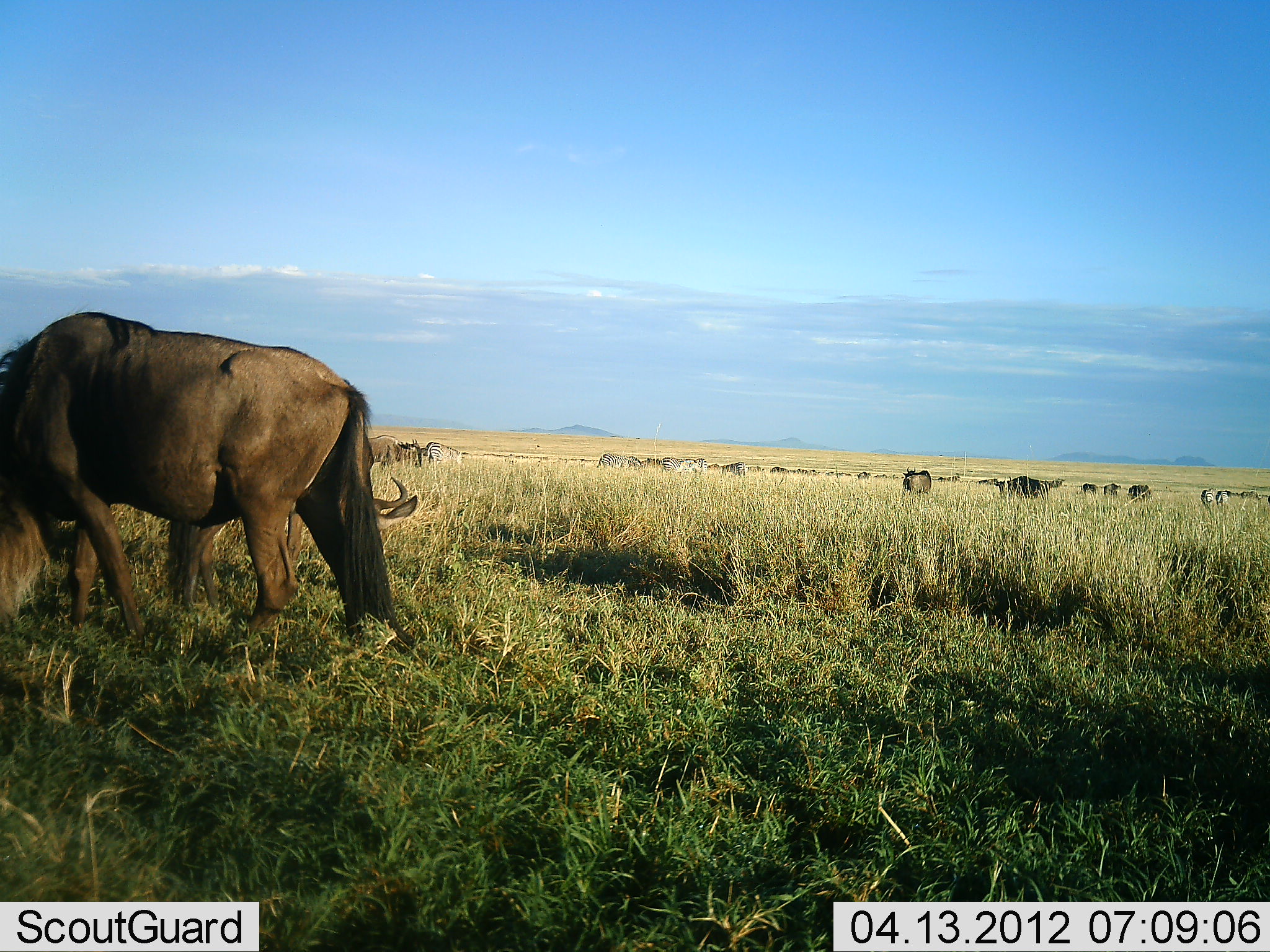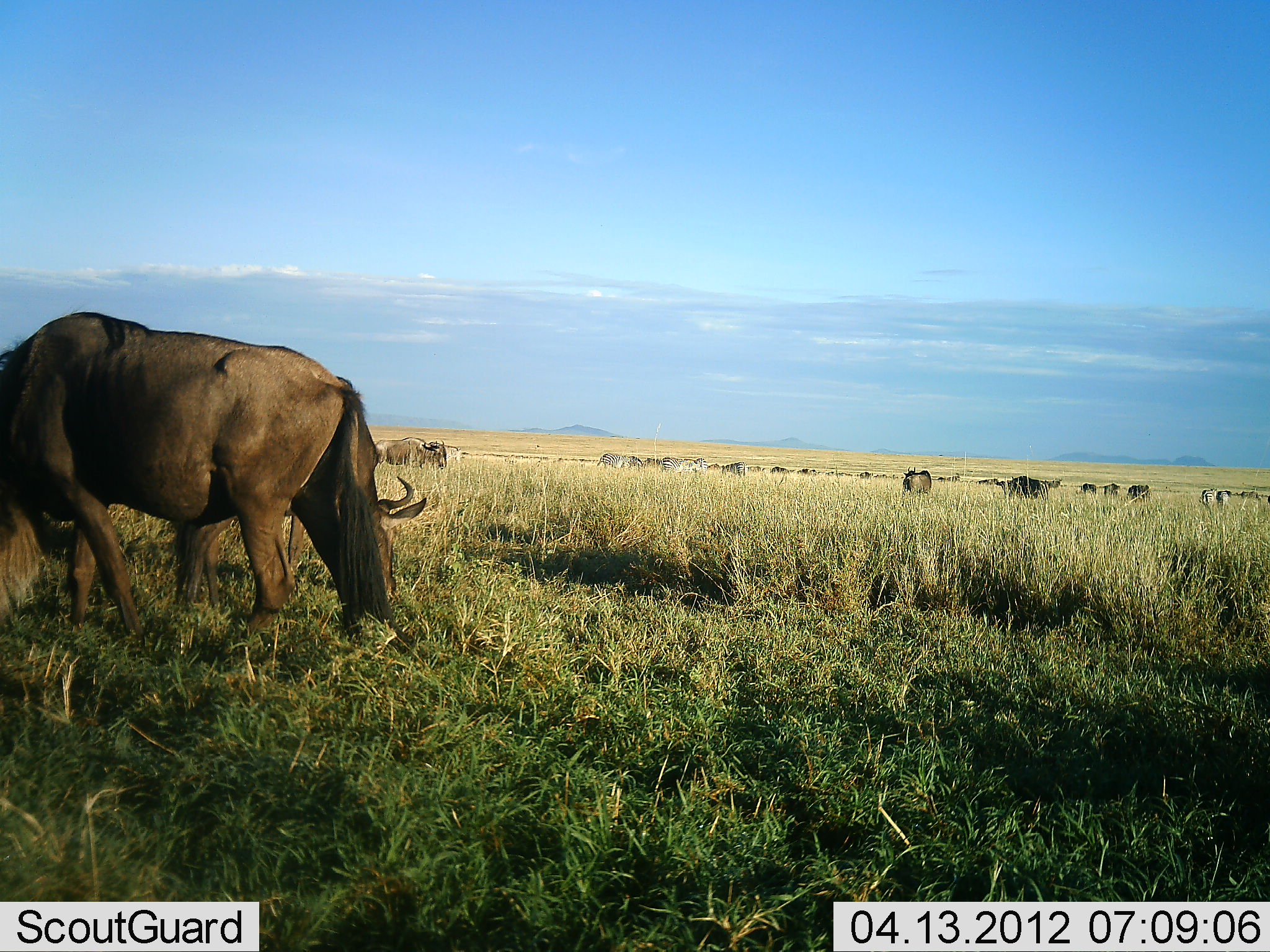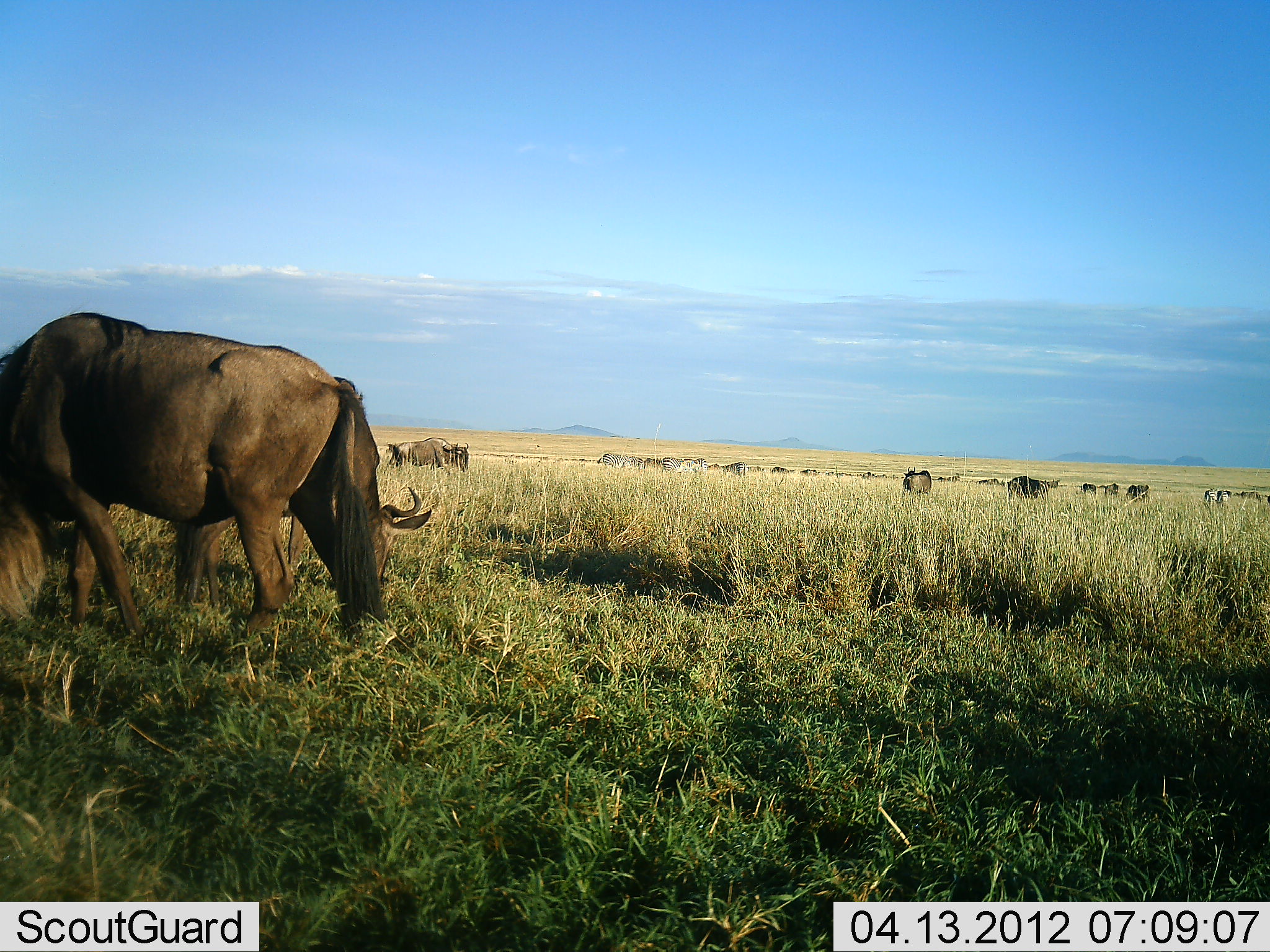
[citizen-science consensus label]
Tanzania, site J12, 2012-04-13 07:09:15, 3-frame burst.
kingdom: Animalia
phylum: Chordata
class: Mammalia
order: Artiodactyla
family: Bovidae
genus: Connochaetes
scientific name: Connochaetes taurinus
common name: blue wildebeest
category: wildebeest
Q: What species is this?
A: Wildebeest (blue wildebeest) (Connochaetes taurinus).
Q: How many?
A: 11-50.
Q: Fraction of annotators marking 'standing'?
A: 58%.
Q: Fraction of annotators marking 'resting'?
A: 33%.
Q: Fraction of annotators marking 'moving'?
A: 42%.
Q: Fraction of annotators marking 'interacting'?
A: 8%.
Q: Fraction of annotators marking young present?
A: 0%.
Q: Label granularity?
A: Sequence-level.